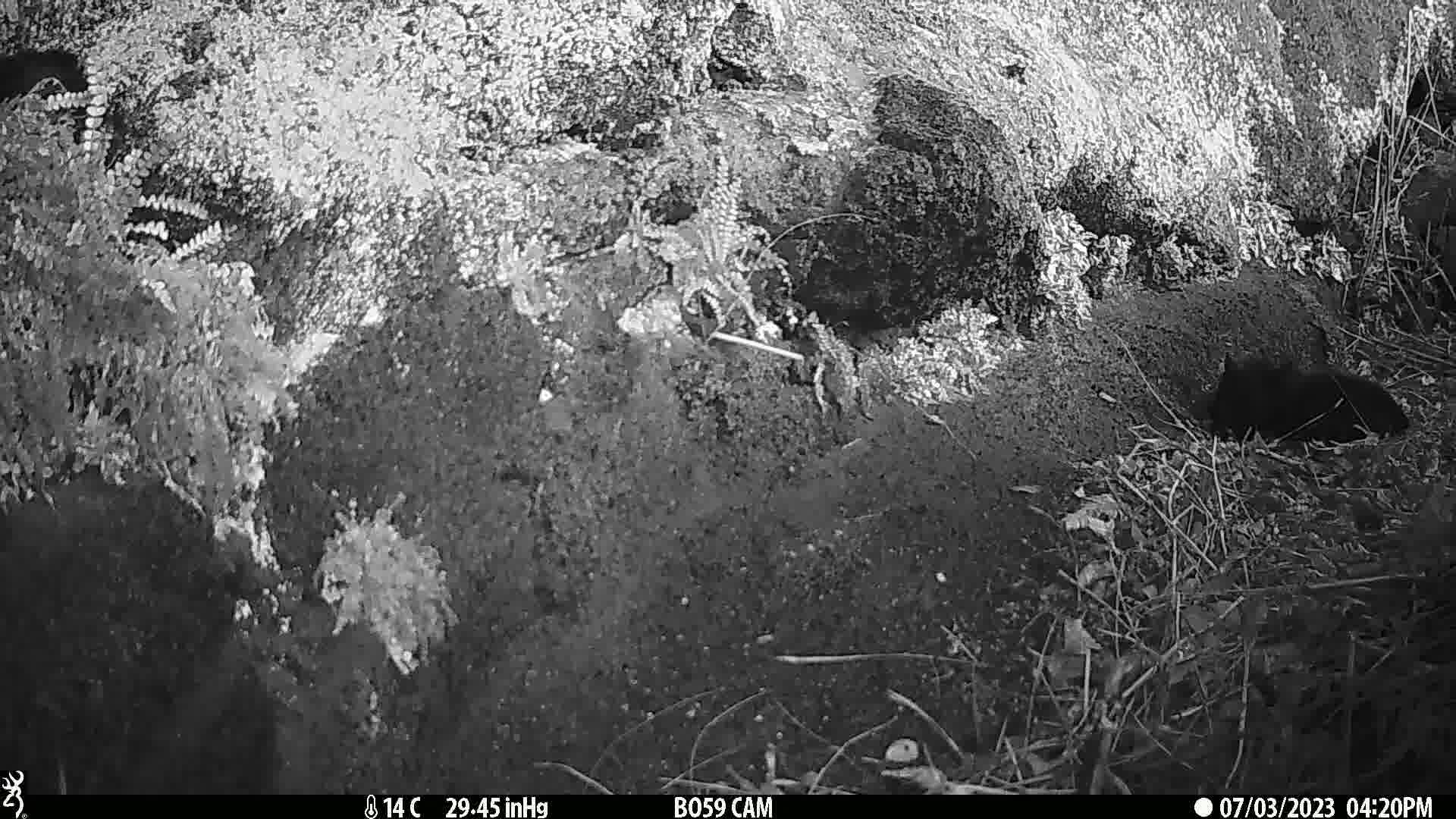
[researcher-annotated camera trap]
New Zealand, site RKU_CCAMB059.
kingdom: Animalia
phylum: Chordata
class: Mammalia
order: Carnivora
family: Felidae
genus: Felis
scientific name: Felis catus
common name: domestic cat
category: cat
Cat (domestic cat) (Felis catus).